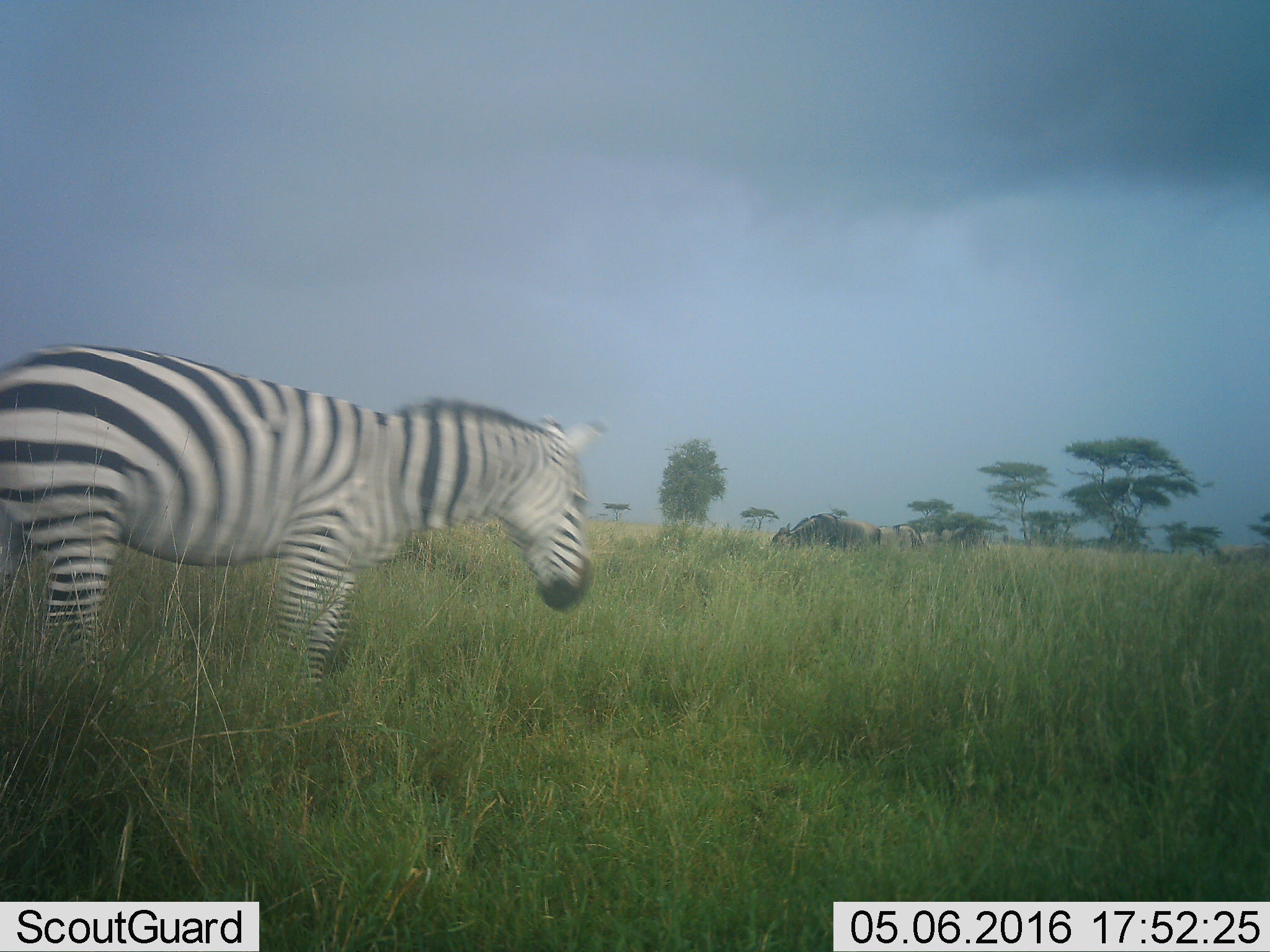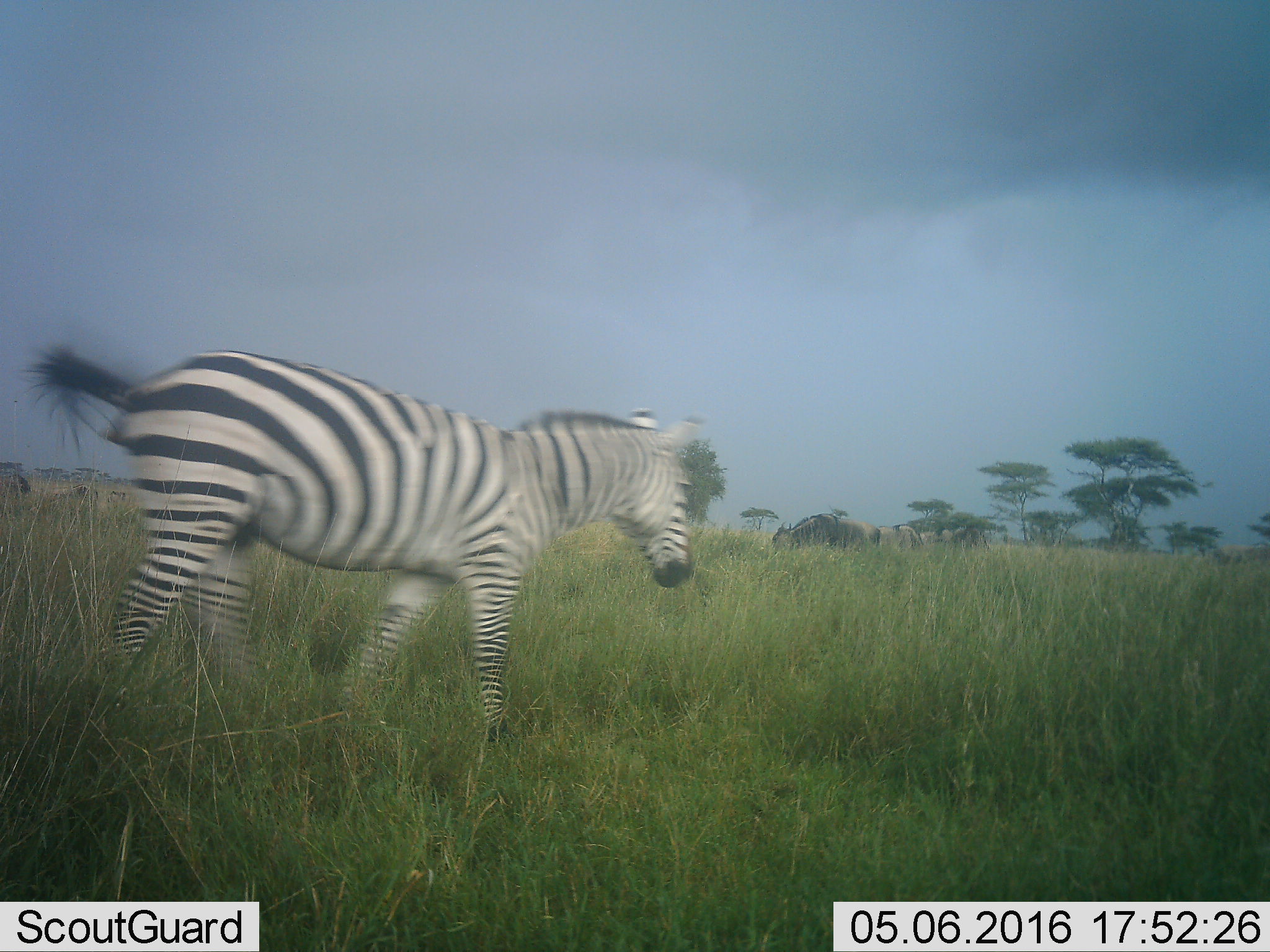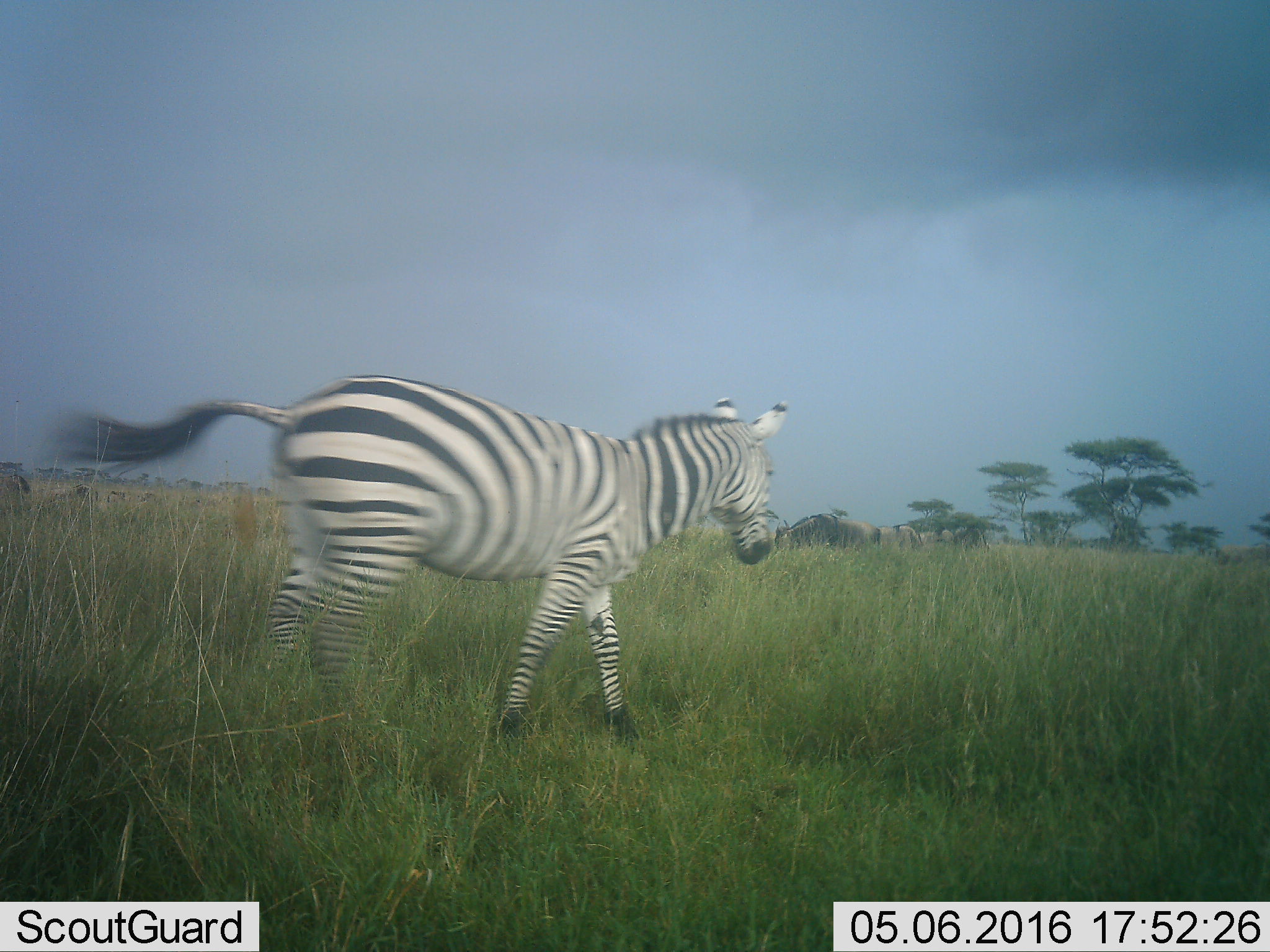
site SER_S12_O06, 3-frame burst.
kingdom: Animalia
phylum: Chordata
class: Mammalia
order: Perissodactyla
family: Equidae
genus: Equus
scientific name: Equus quagga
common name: plains zebra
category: zebraplains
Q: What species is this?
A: Zebraplains (plains zebra) (Equus quagga).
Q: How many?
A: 1.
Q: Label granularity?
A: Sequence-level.